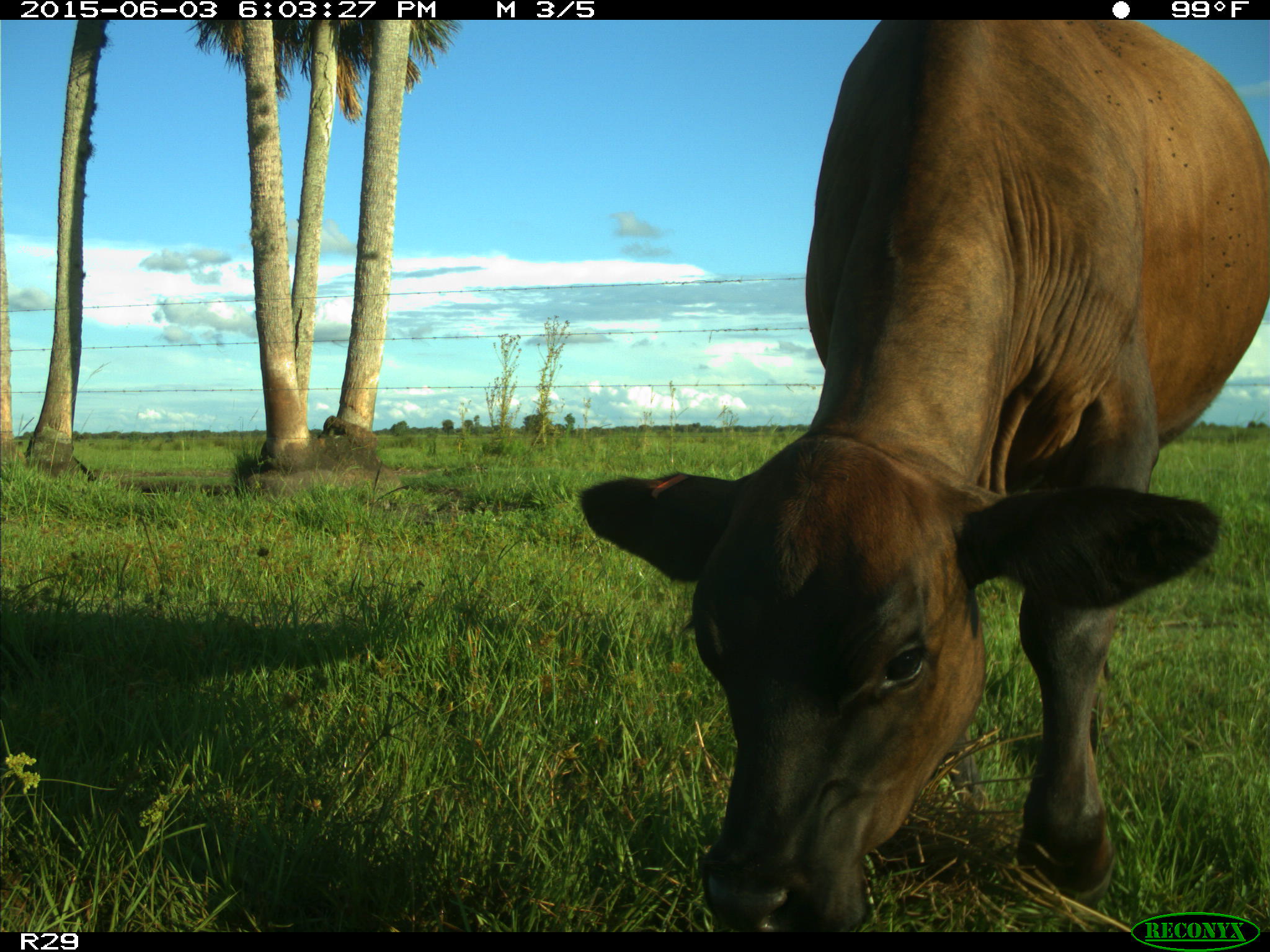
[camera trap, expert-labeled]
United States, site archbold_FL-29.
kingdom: Animalia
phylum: Chordata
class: Mammalia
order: Artiodactyla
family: Bovidae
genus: Bos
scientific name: Bos taurus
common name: domestic cow